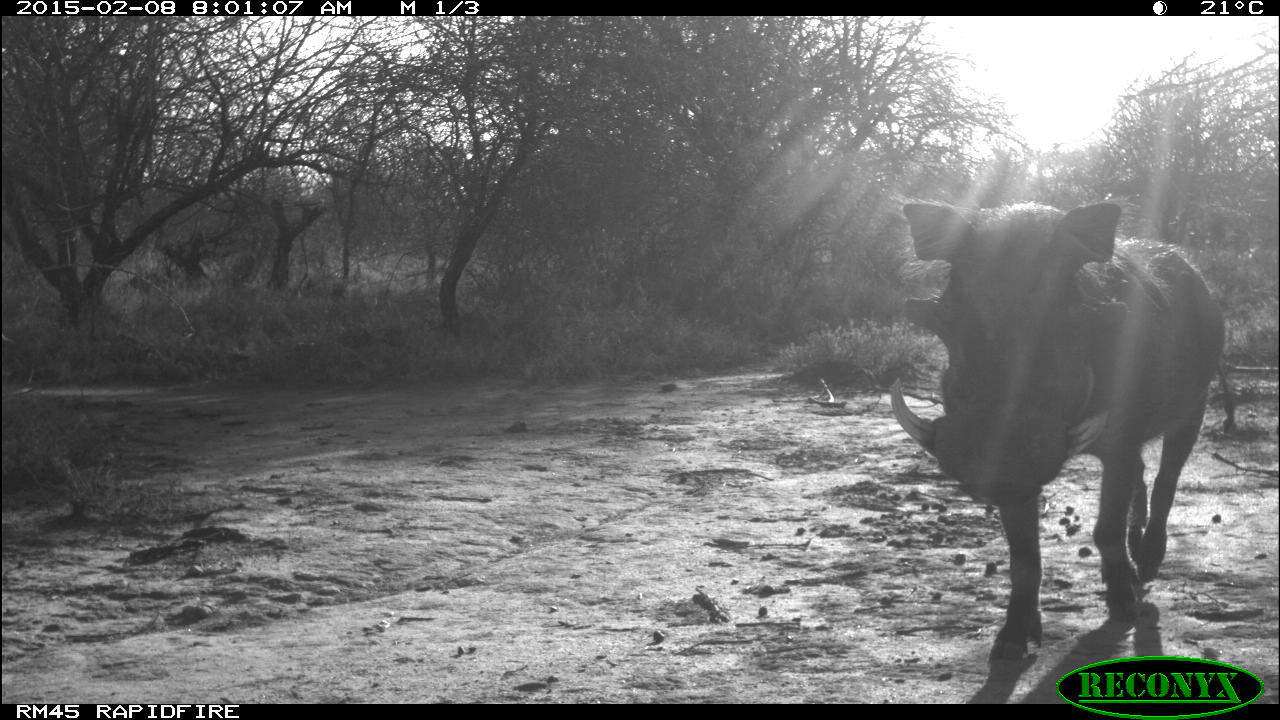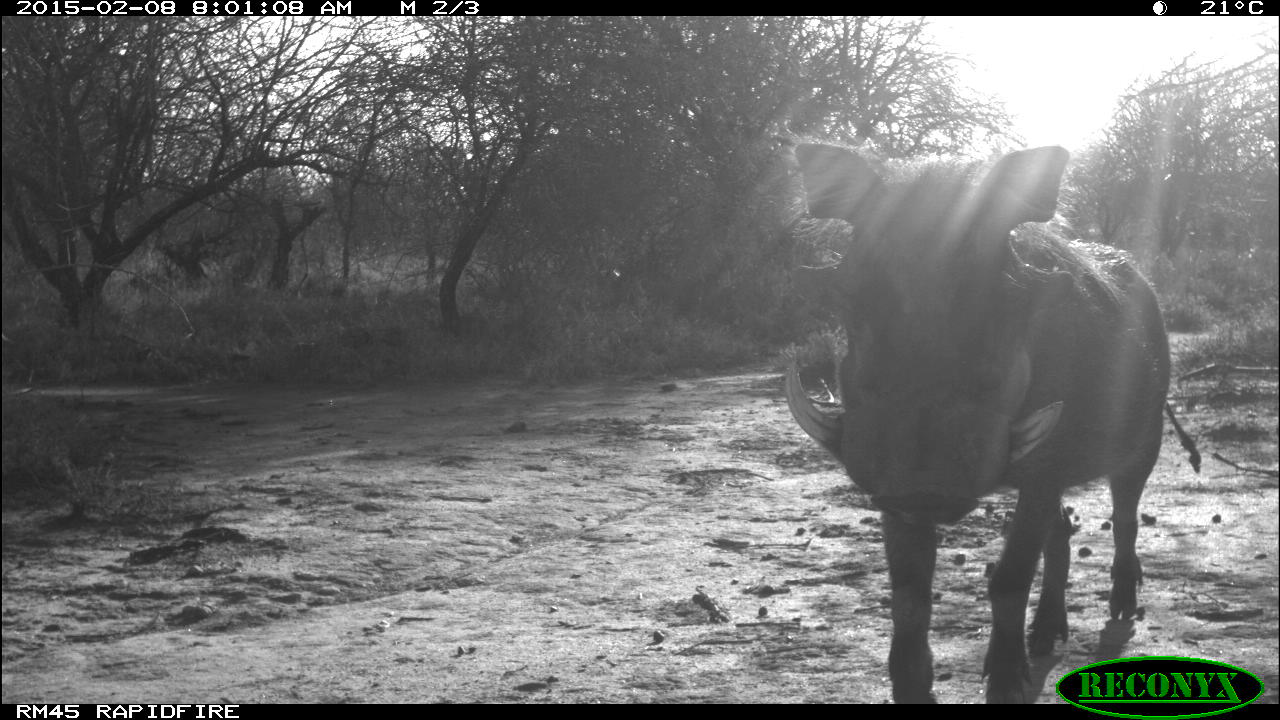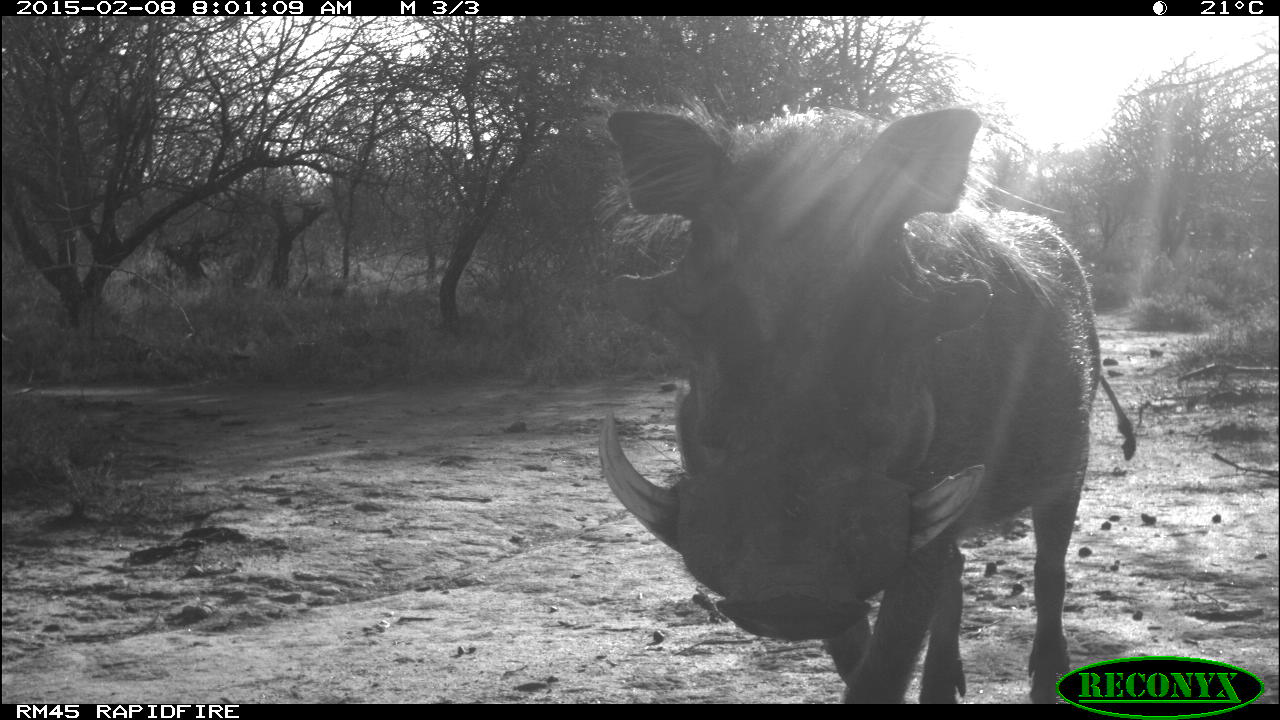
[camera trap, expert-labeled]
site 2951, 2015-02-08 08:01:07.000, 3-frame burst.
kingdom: Animalia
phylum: Chordata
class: Mammalia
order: Artiodactyla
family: Suidae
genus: Phacochoerus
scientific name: Phacochoerus africanus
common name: common warthog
Phacochoerus africanus (common warthog), count 1.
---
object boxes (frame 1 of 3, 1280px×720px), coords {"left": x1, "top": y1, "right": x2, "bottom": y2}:
phacochoerus africanus: {"left": 890, "top": 195, "right": 1227, "bottom": 680}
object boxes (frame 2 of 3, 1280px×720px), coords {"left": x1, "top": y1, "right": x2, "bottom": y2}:
phacochoerus africanus: {"left": 777, "top": 125, "right": 1203, "bottom": 706}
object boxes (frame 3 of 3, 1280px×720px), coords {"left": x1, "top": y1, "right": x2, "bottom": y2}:
phacochoerus africanus: {"left": 593, "top": 107, "right": 1137, "bottom": 703}